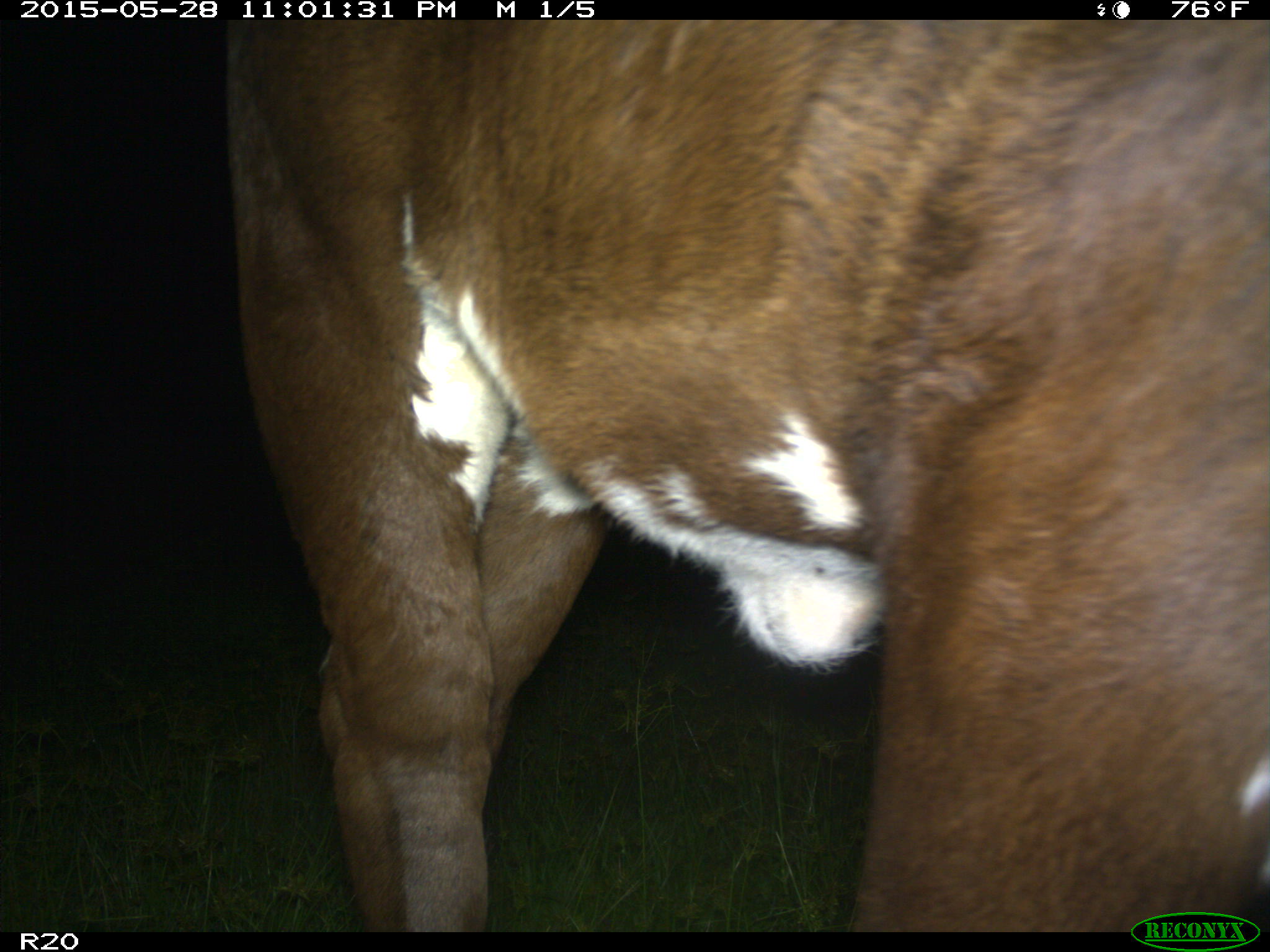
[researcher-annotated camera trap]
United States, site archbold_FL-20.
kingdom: Animalia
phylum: Chordata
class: Mammalia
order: Artiodactyla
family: Bovidae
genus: Bos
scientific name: Bos taurus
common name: domestic cow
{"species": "Bos taurus (domestic cow)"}